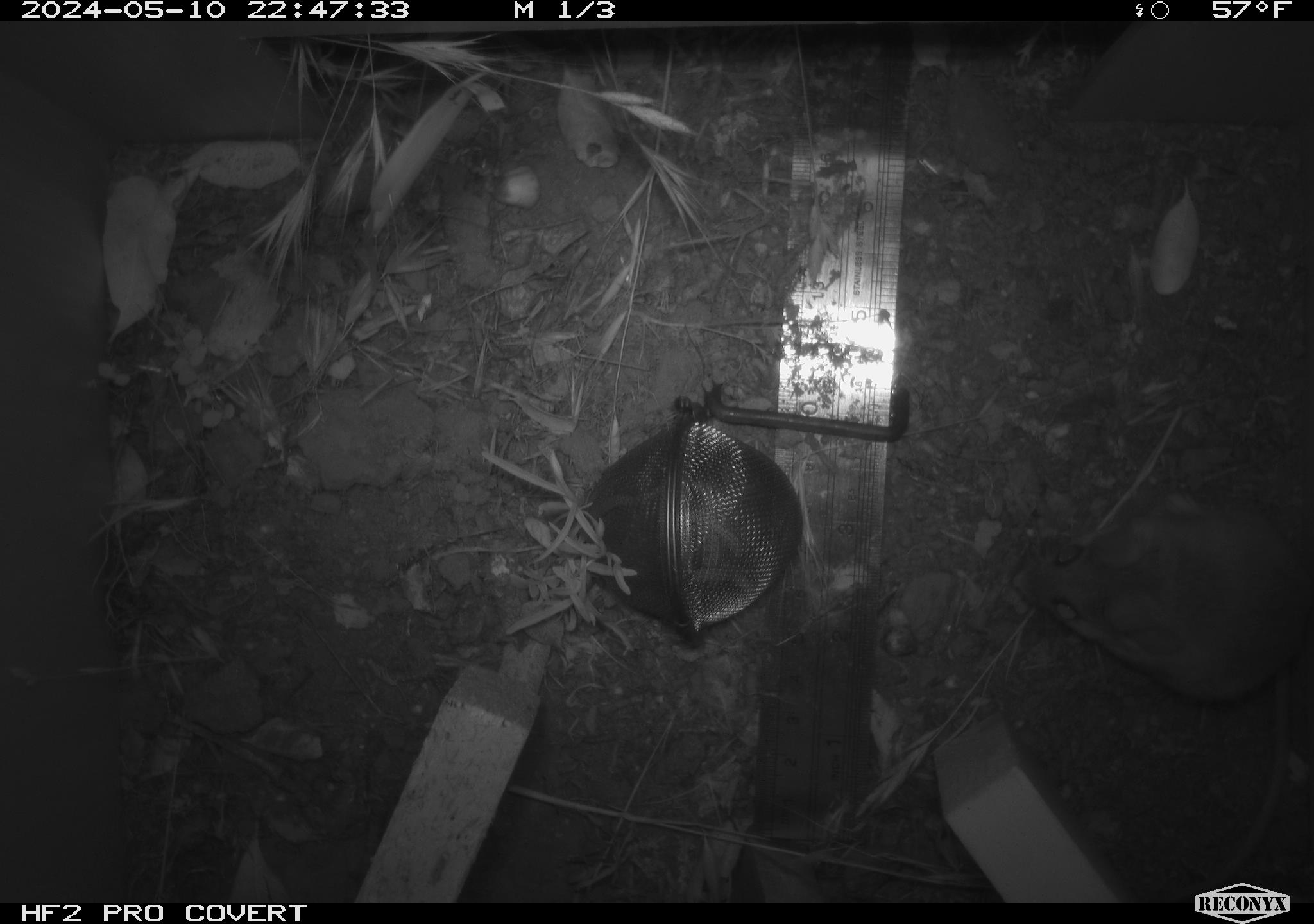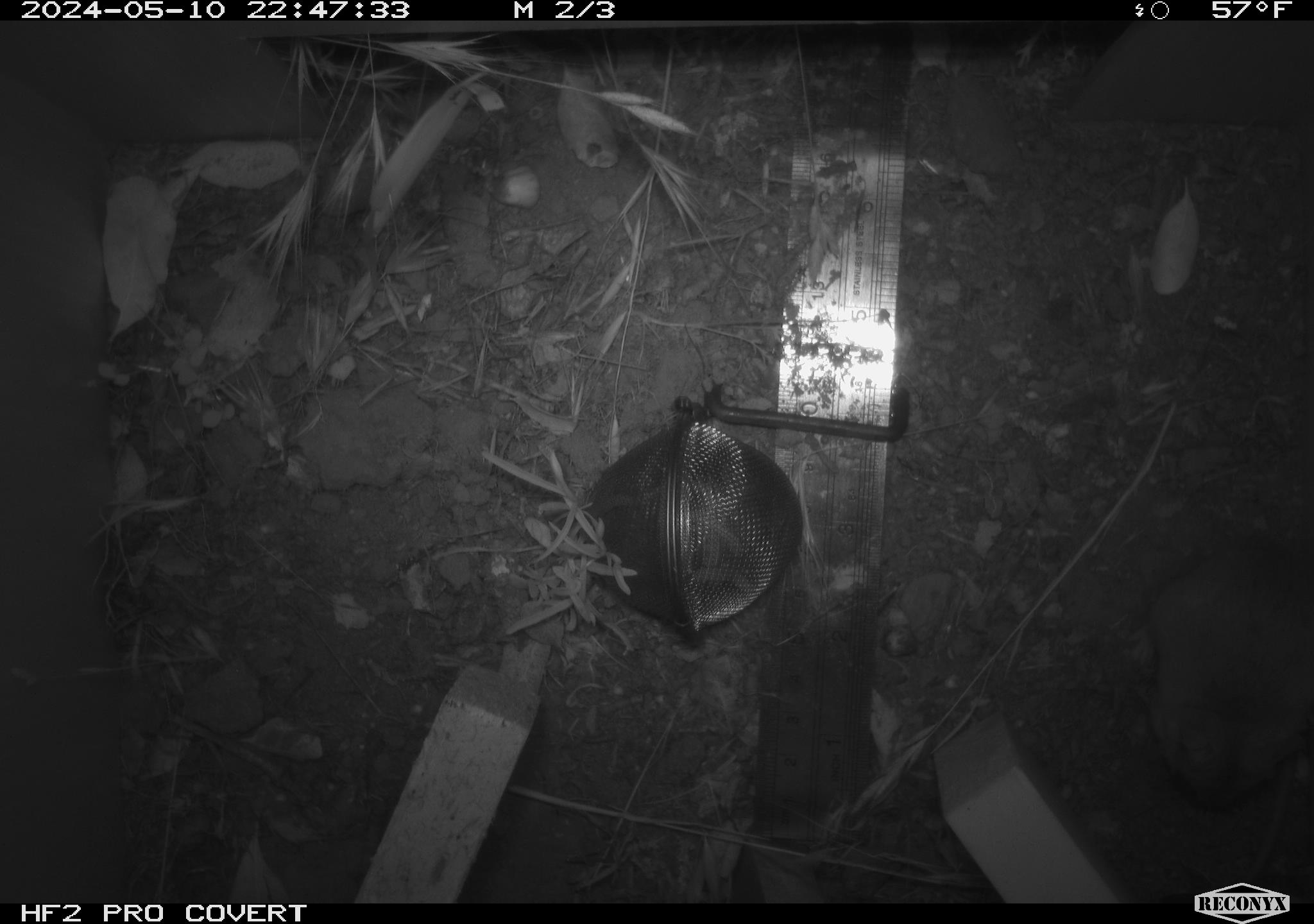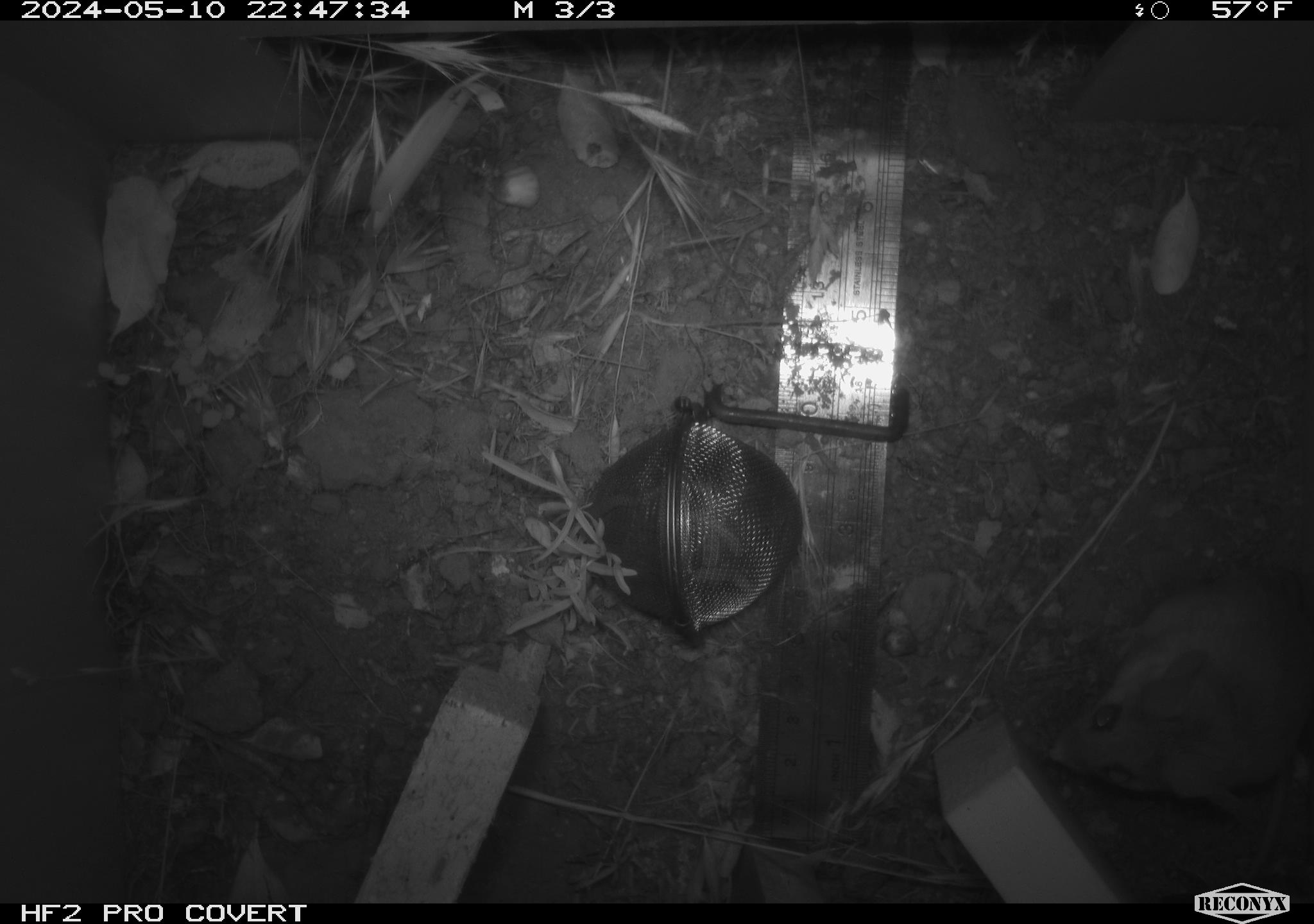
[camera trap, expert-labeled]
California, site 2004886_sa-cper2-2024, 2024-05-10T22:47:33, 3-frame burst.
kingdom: Animalia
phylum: Chordata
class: Mammalia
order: Rodentia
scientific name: Rodentia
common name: rodent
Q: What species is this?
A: Rodent (Rodentia).